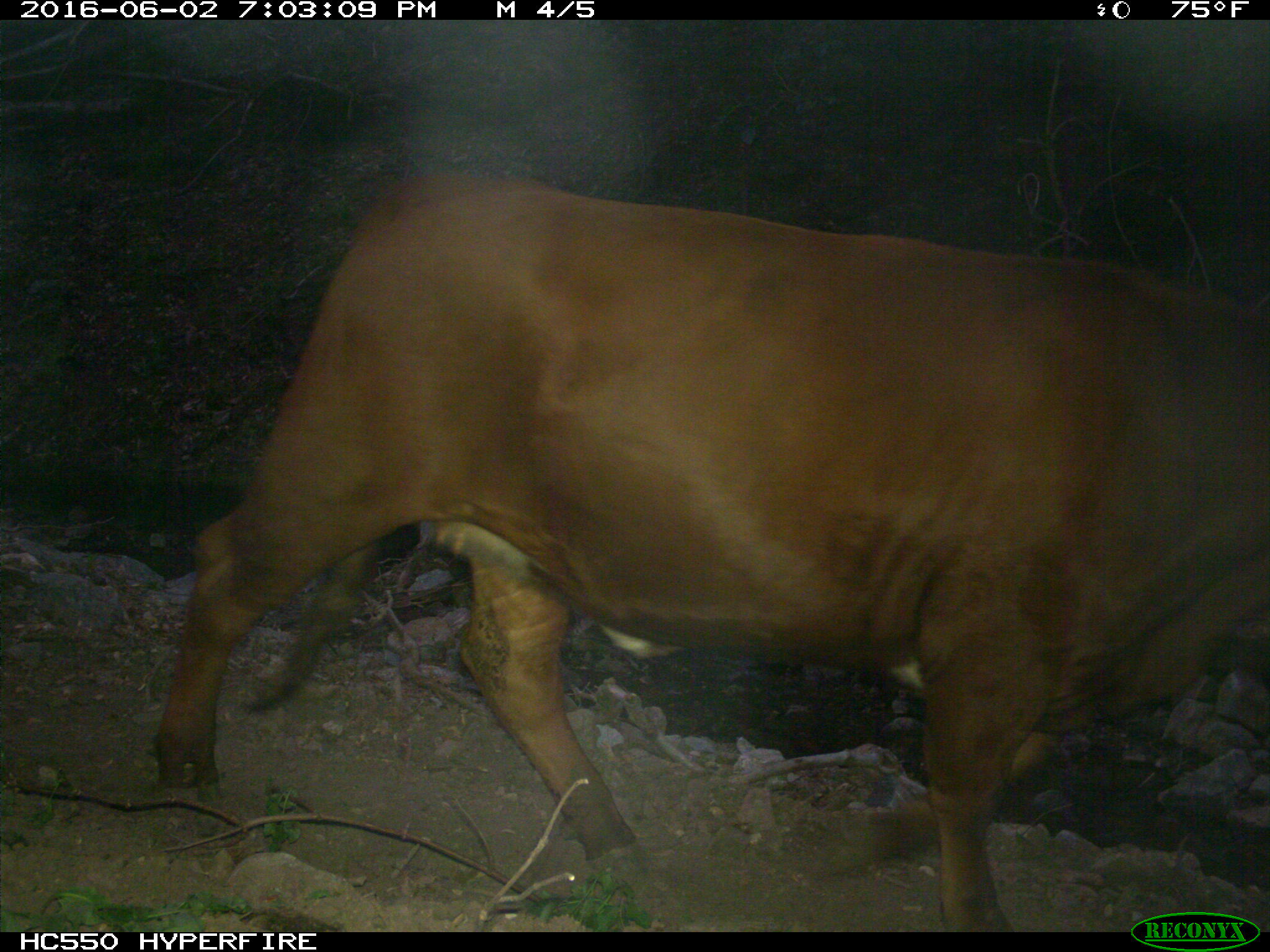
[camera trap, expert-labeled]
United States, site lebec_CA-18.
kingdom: Animalia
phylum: Chordata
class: Mammalia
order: Artiodactyla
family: Bovidae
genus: Bos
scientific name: Bos taurus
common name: domestic cow